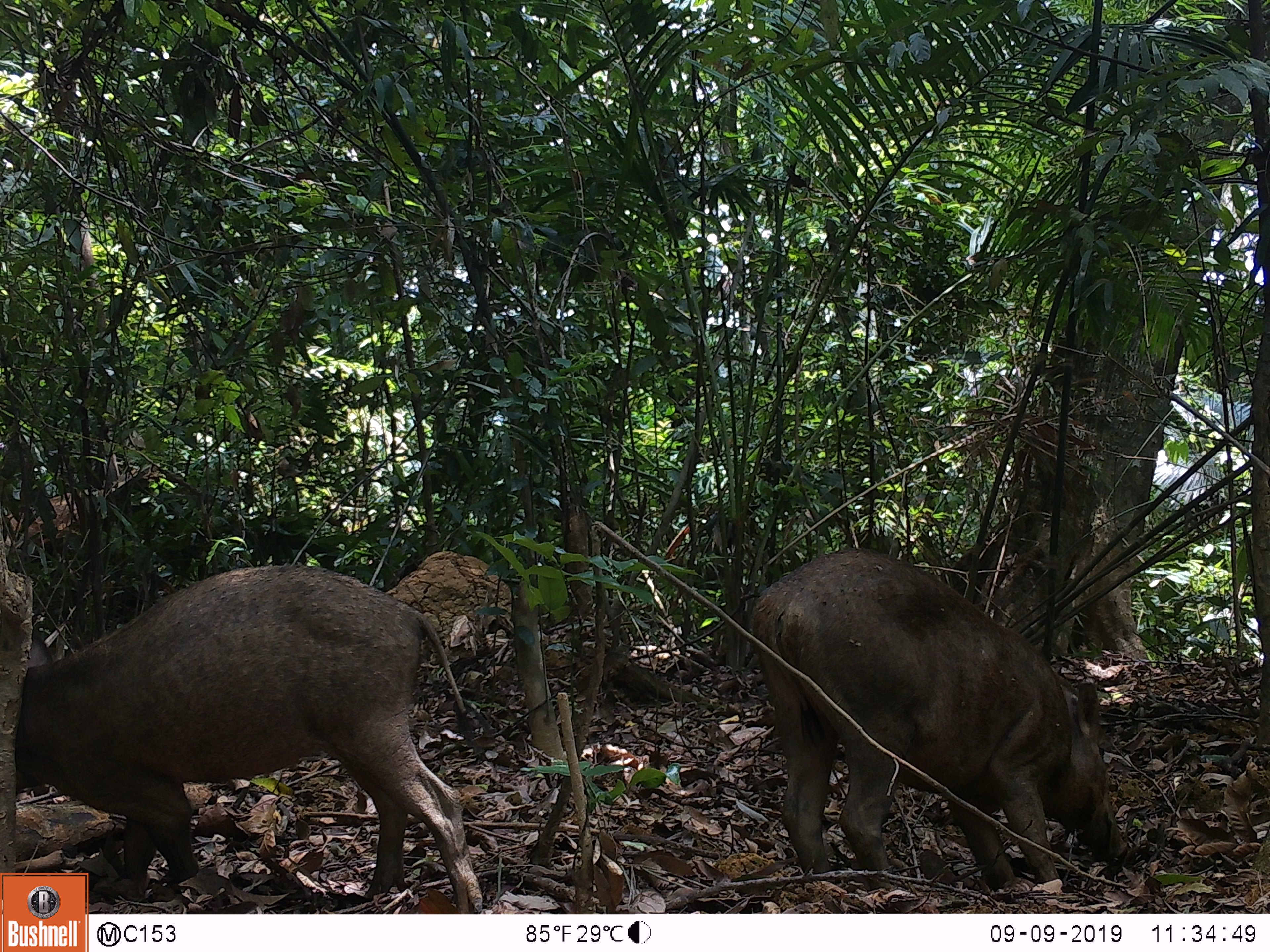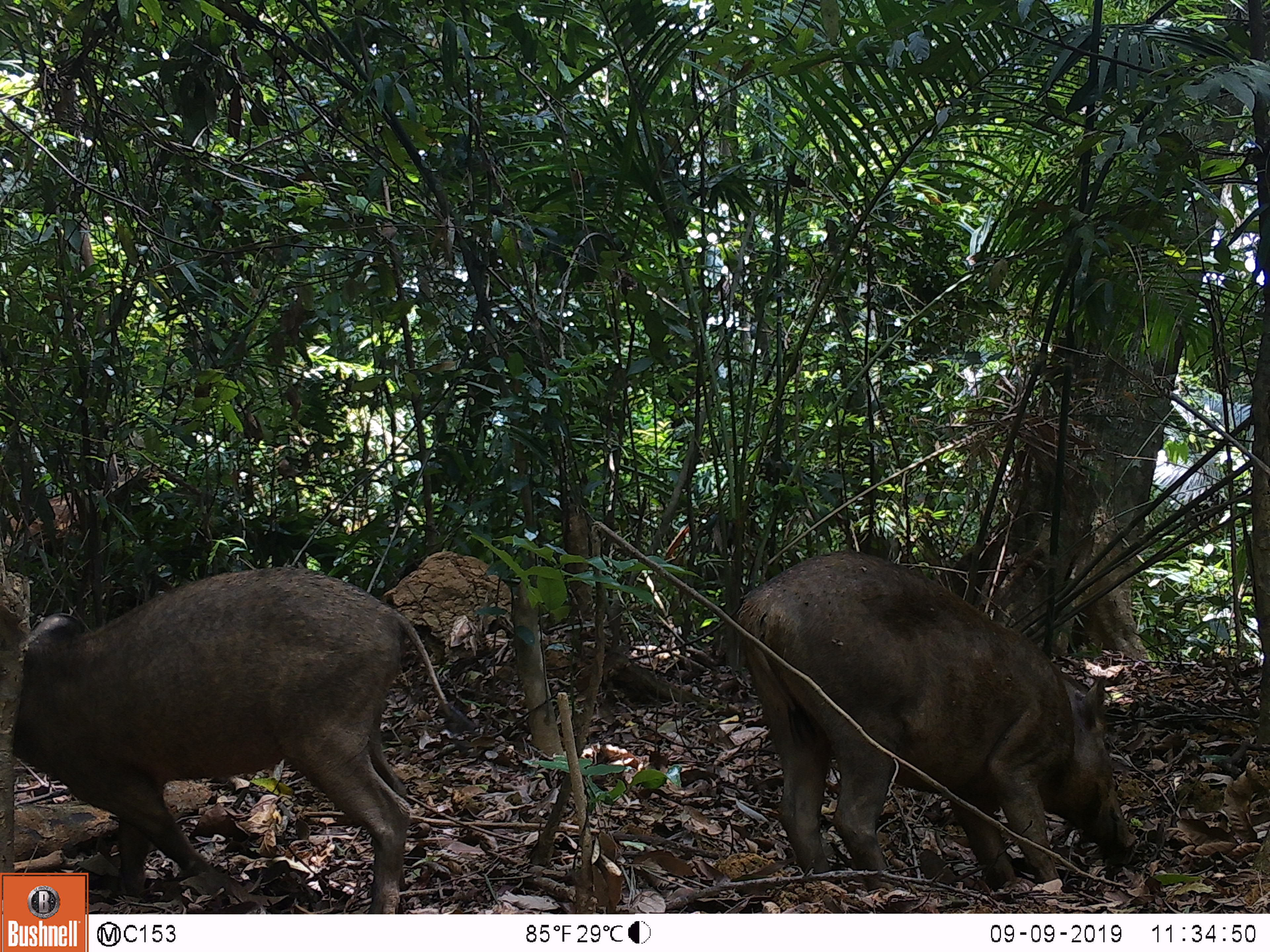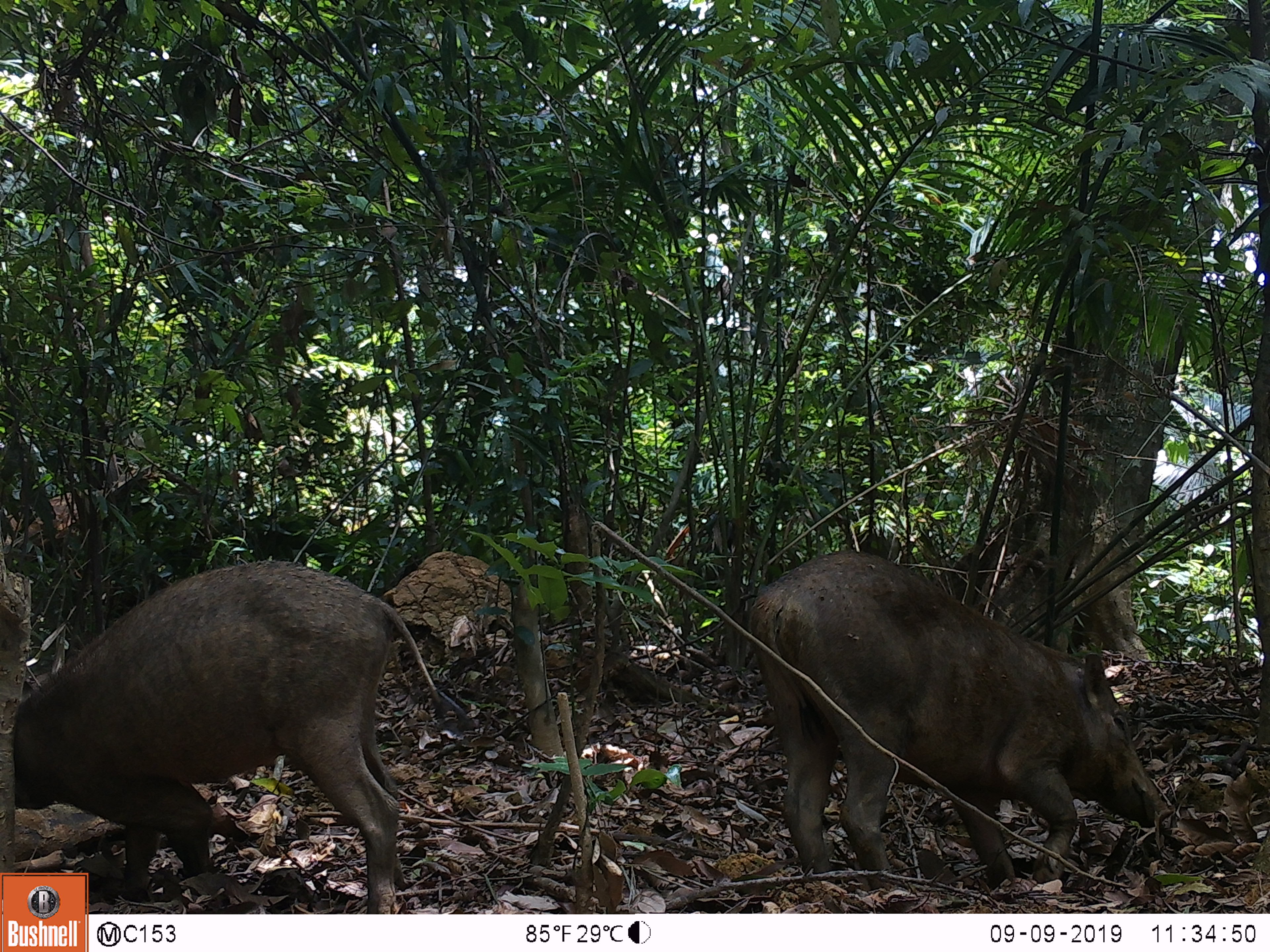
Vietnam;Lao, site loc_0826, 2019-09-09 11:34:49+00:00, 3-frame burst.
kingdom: Animalia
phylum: Chordata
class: Mammalia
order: Artiodactyla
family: Suidae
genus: Sus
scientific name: Sus scrofa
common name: eurasian wild pig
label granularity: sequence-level